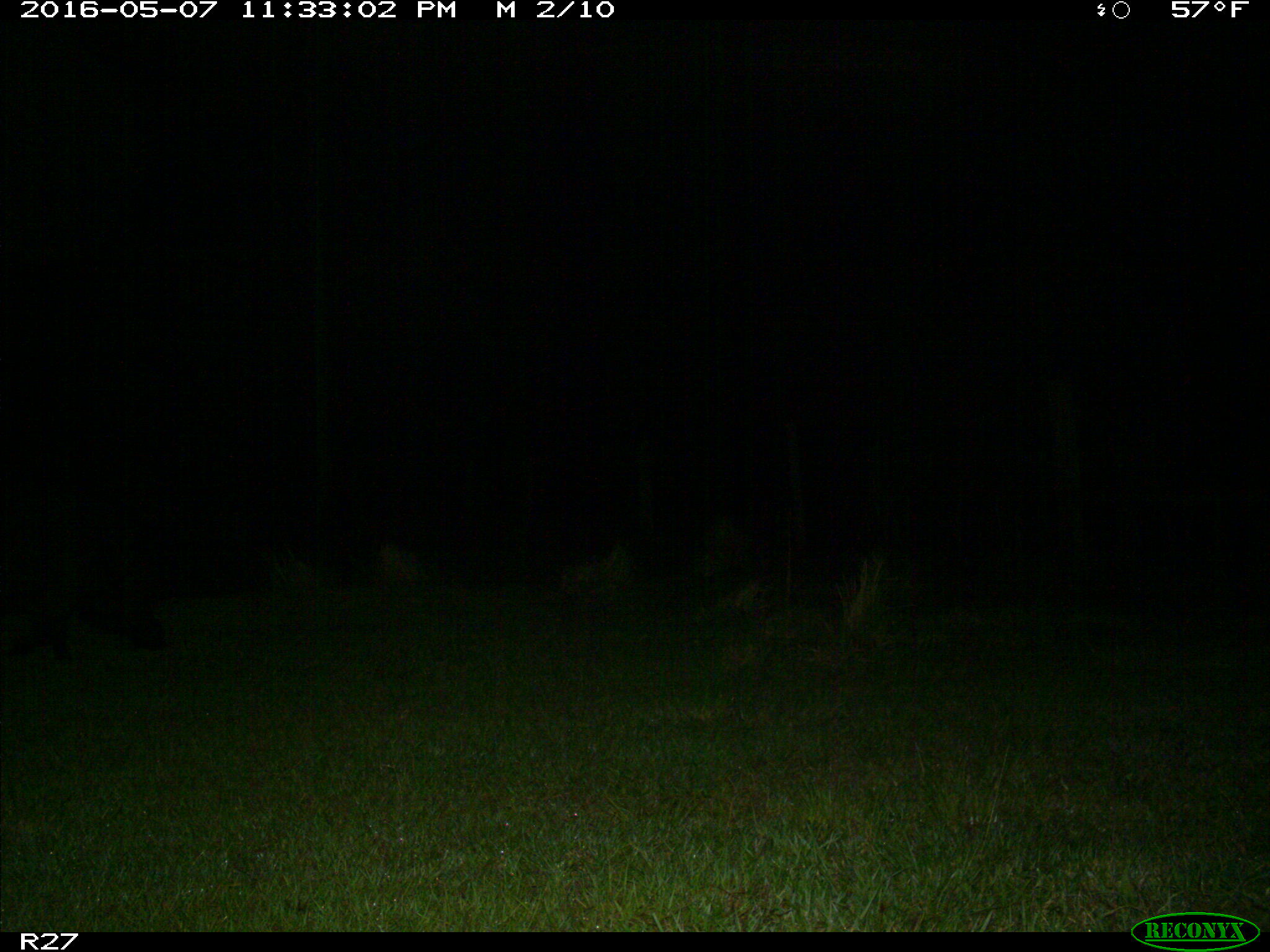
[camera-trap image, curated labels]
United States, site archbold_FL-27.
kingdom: Animalia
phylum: Chordata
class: Mammalia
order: Artiodactyla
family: Suidae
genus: Sus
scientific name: Sus scrofa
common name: wild boar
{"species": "Sus scrofa (wild boar)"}